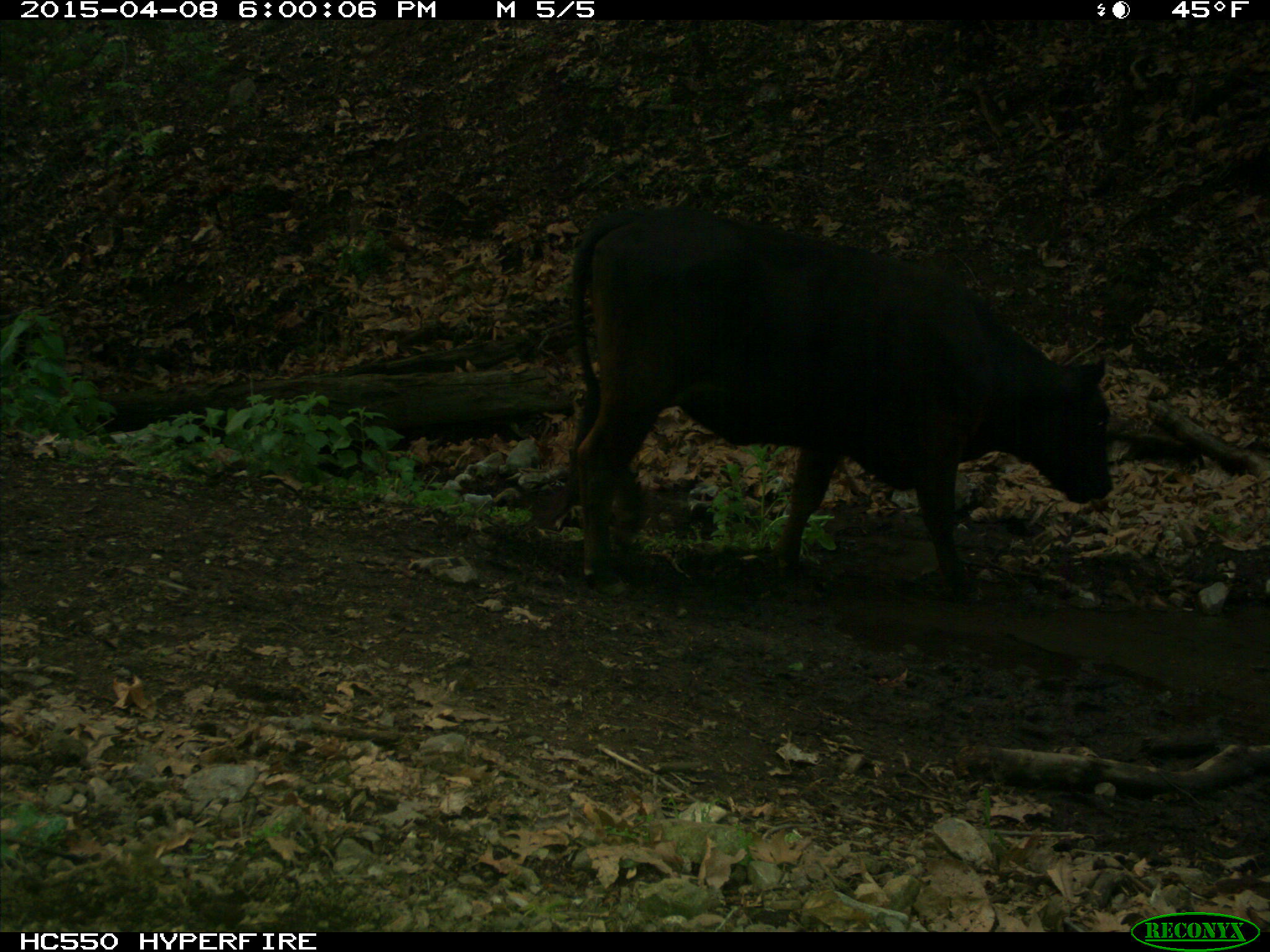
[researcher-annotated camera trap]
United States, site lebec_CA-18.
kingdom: Animalia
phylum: Chordata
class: Mammalia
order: Artiodactyla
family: Bovidae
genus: Bos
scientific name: Bos taurus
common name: domestic cow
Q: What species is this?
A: Bos taurus (domestic cow).